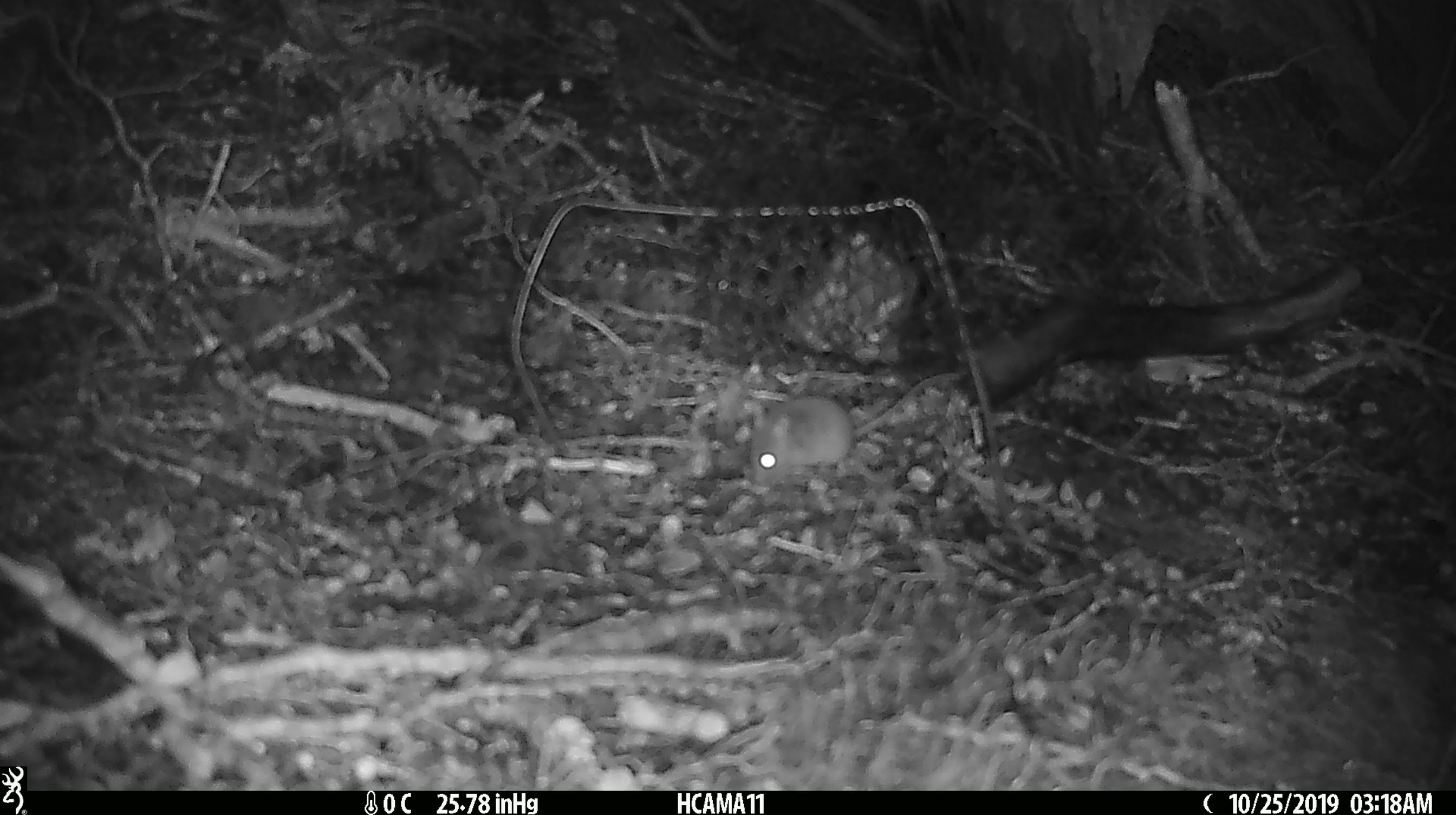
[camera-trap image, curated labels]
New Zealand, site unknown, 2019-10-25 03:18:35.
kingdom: Animalia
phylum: Chordata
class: Mammalia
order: Rodentia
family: Muridae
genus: Mus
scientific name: Mus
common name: mouse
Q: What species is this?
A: Mouse (Mus).